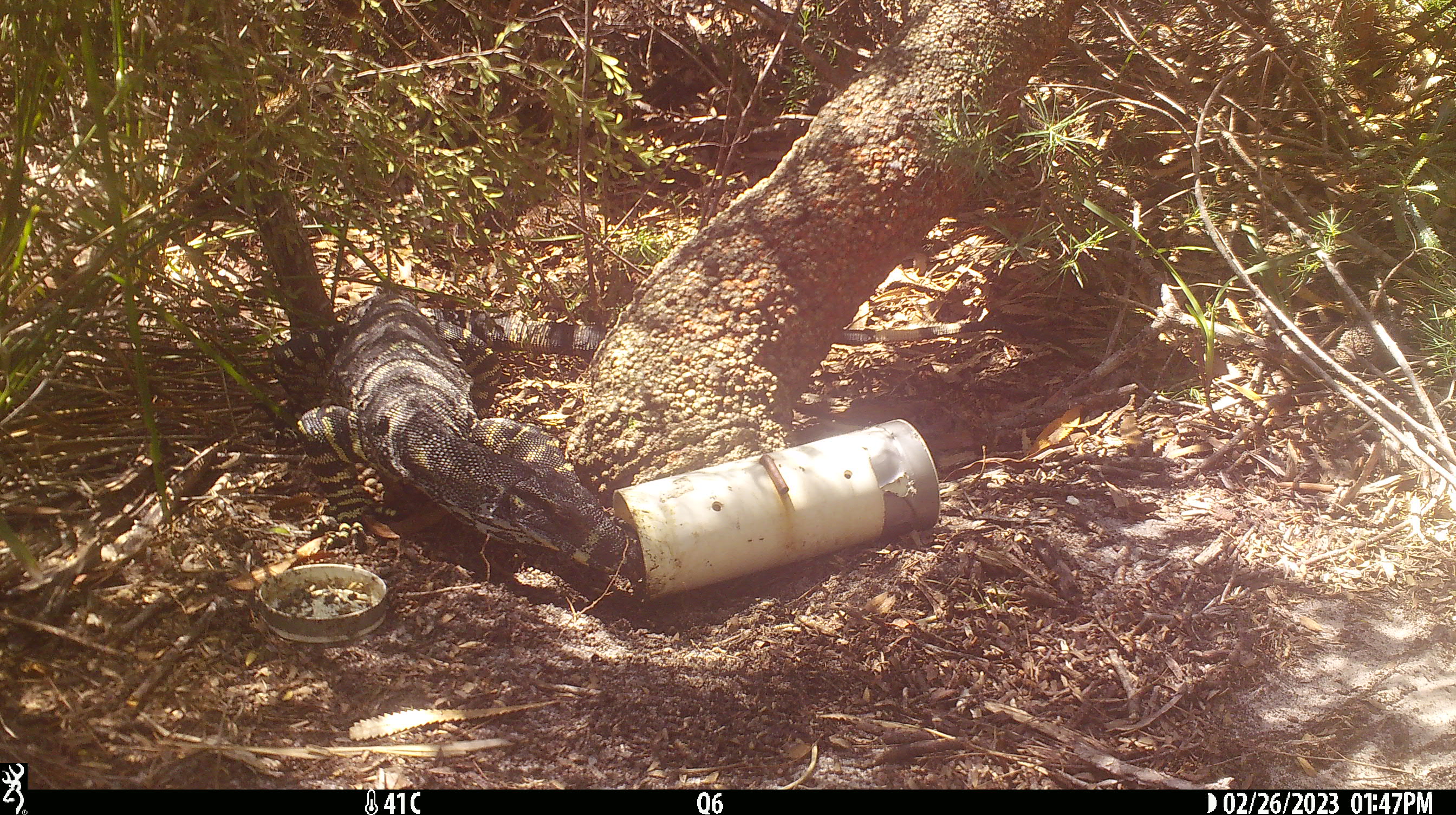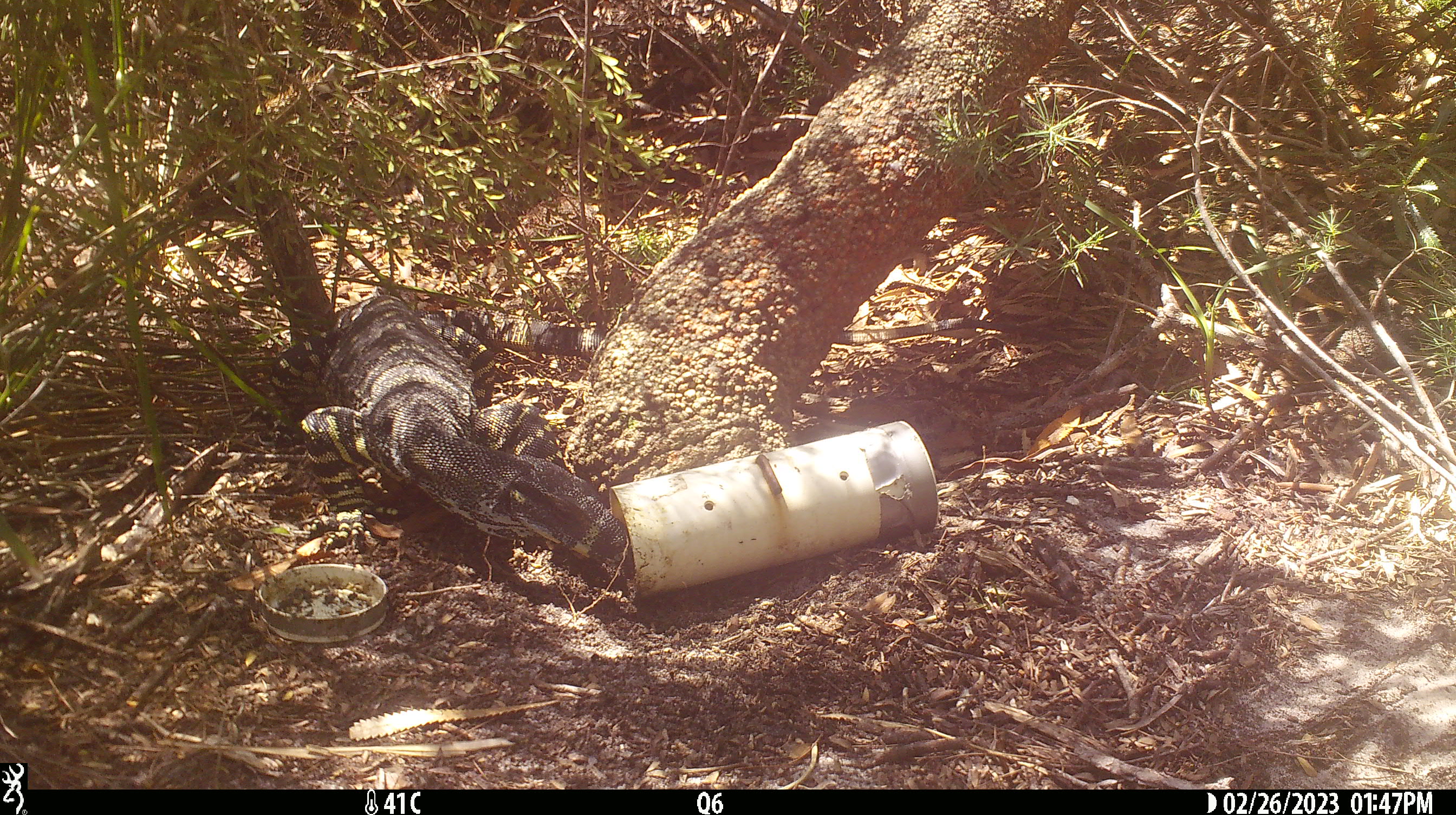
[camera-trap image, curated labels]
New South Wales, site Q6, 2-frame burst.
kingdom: Animalia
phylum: Chordata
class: Reptilia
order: Squamata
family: Varanidae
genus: Varanus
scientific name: Varanus varius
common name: lace monitor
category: goanna